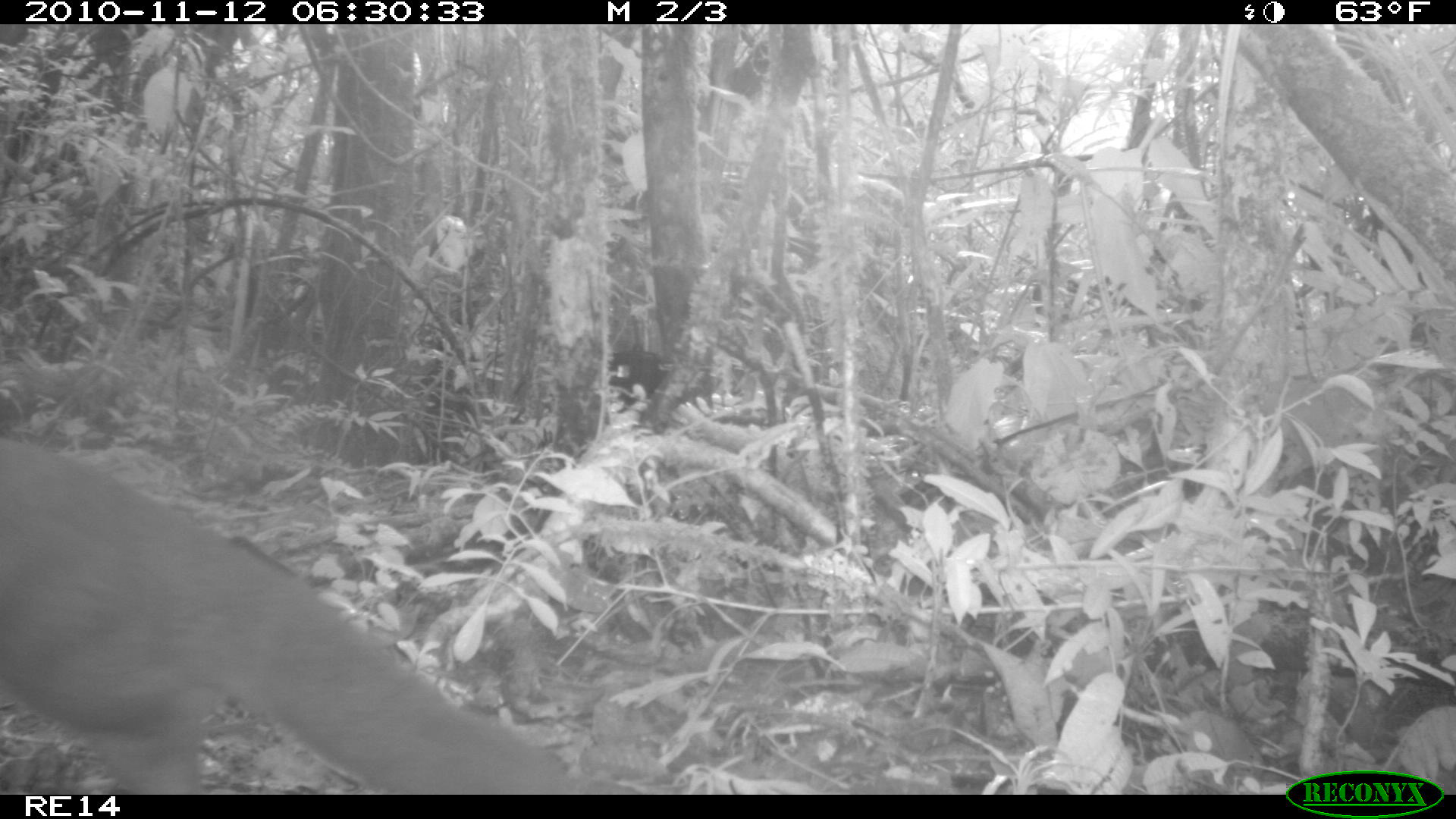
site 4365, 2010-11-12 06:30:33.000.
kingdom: Animalia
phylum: Chordata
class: Mammalia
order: Carnivora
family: Eupleridae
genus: Eupleres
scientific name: Eupleres goudotii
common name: falanouc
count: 1